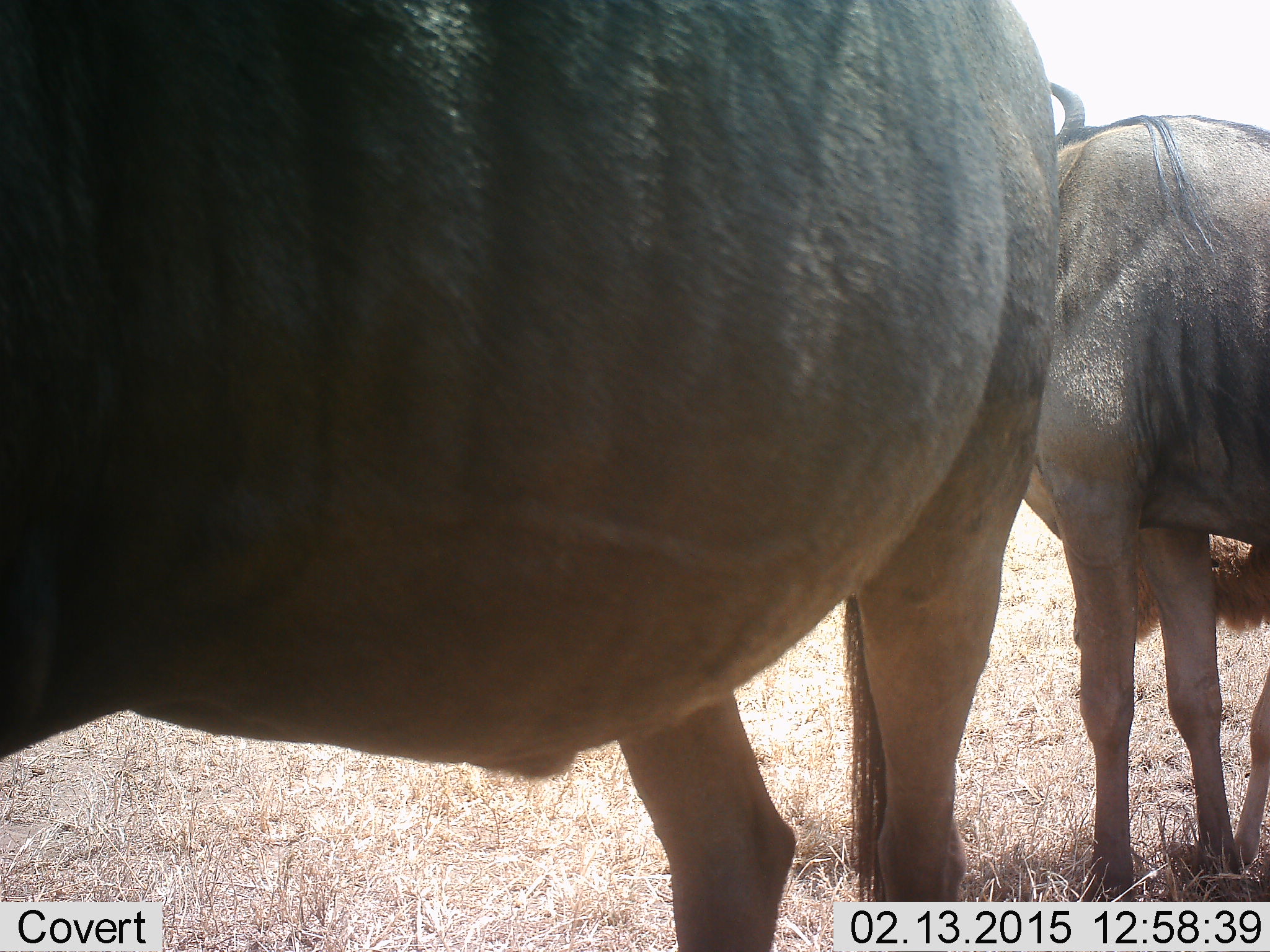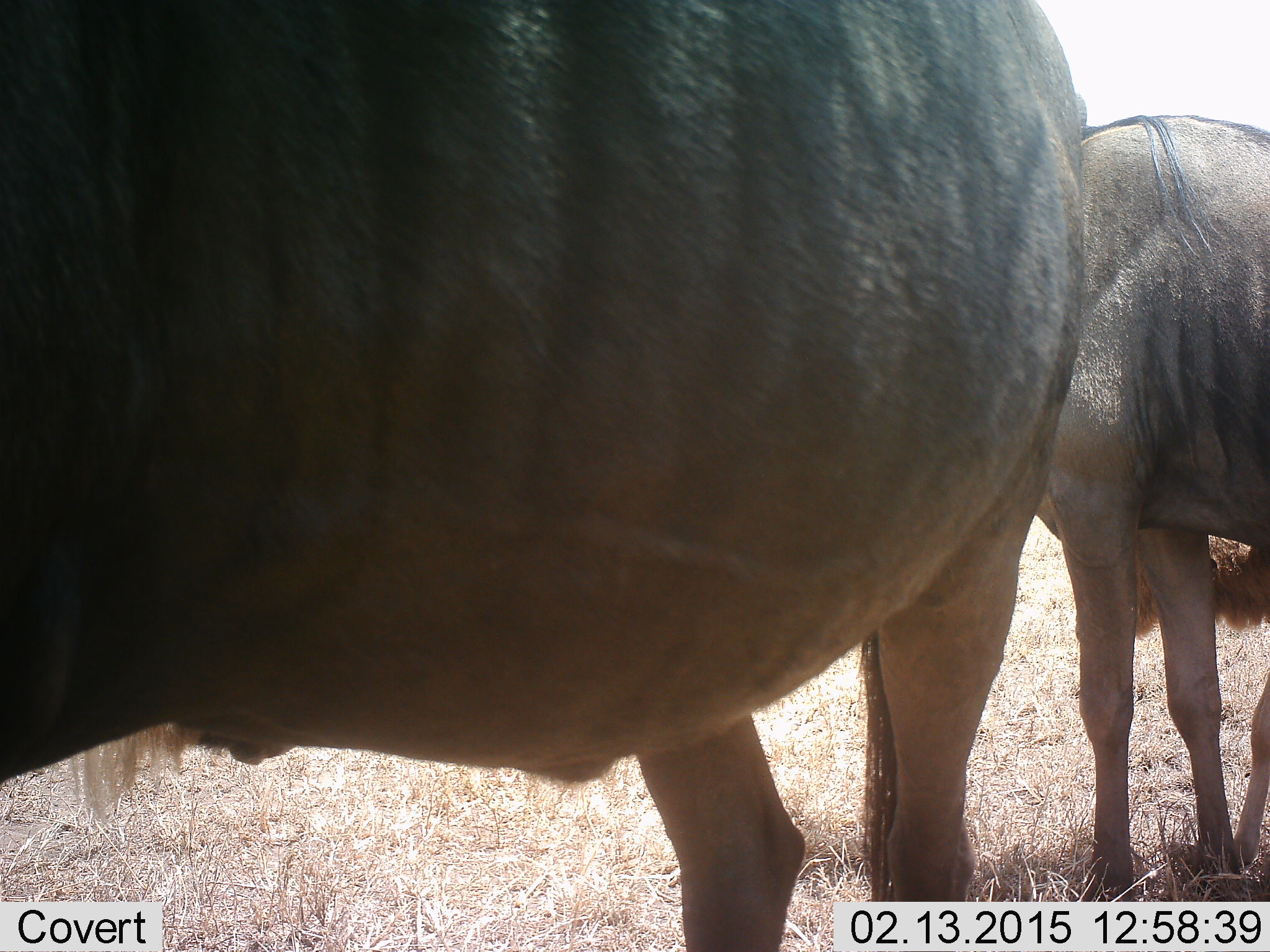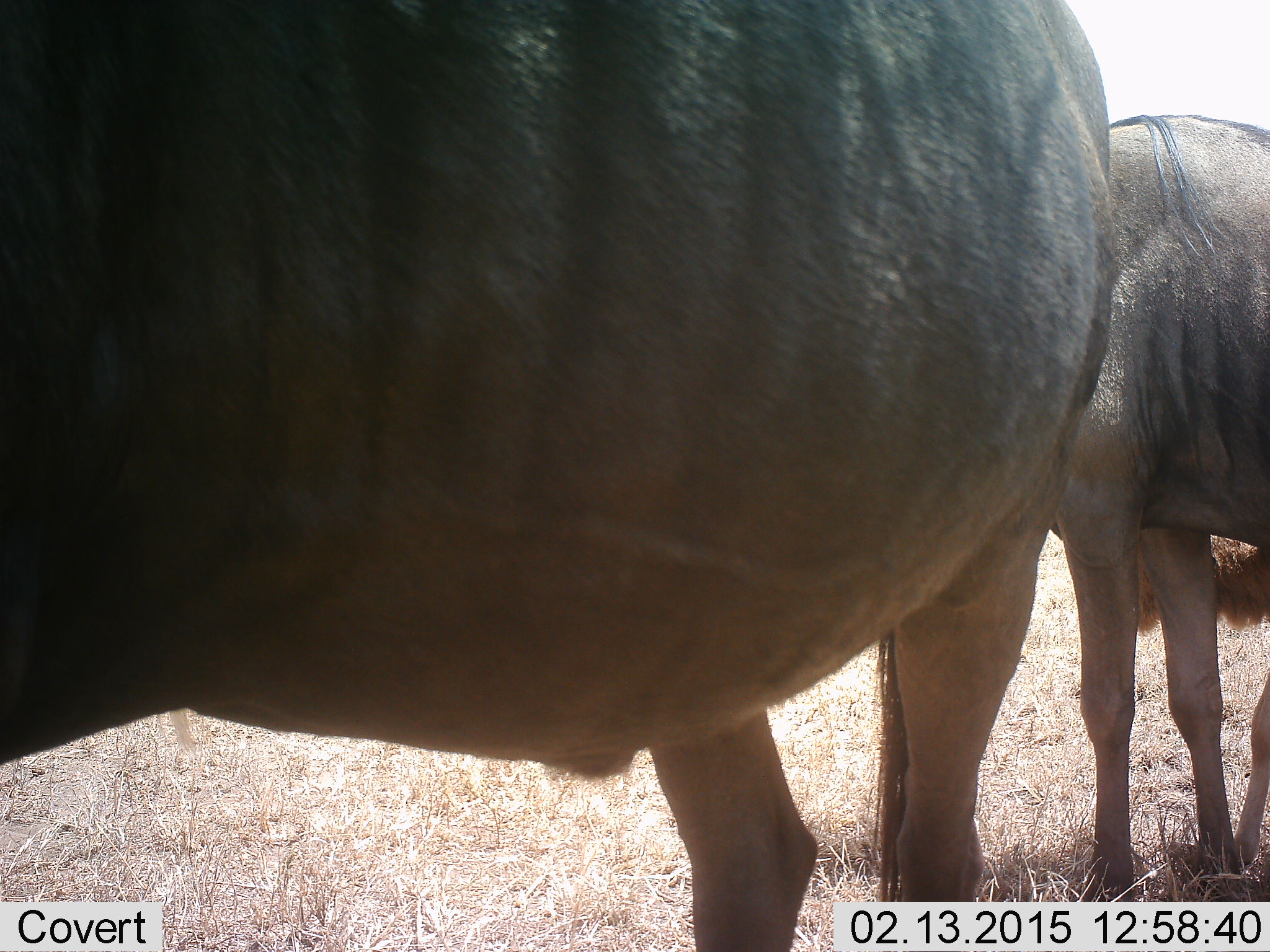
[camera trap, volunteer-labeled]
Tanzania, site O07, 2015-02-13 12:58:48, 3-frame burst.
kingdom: Animalia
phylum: Chordata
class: Mammalia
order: Artiodactyla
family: Bovidae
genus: Connochaetes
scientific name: Connochaetes taurinus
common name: blue wildebeest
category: wildebeest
Wildebeest (blue wildebeest) (Connochaetes taurinus), count 3. Behavior (volunteer vote fractions): standing 100%, resting 0%, moving 0%, interacting 10%. Young present (vote fraction): 70%. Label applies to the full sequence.